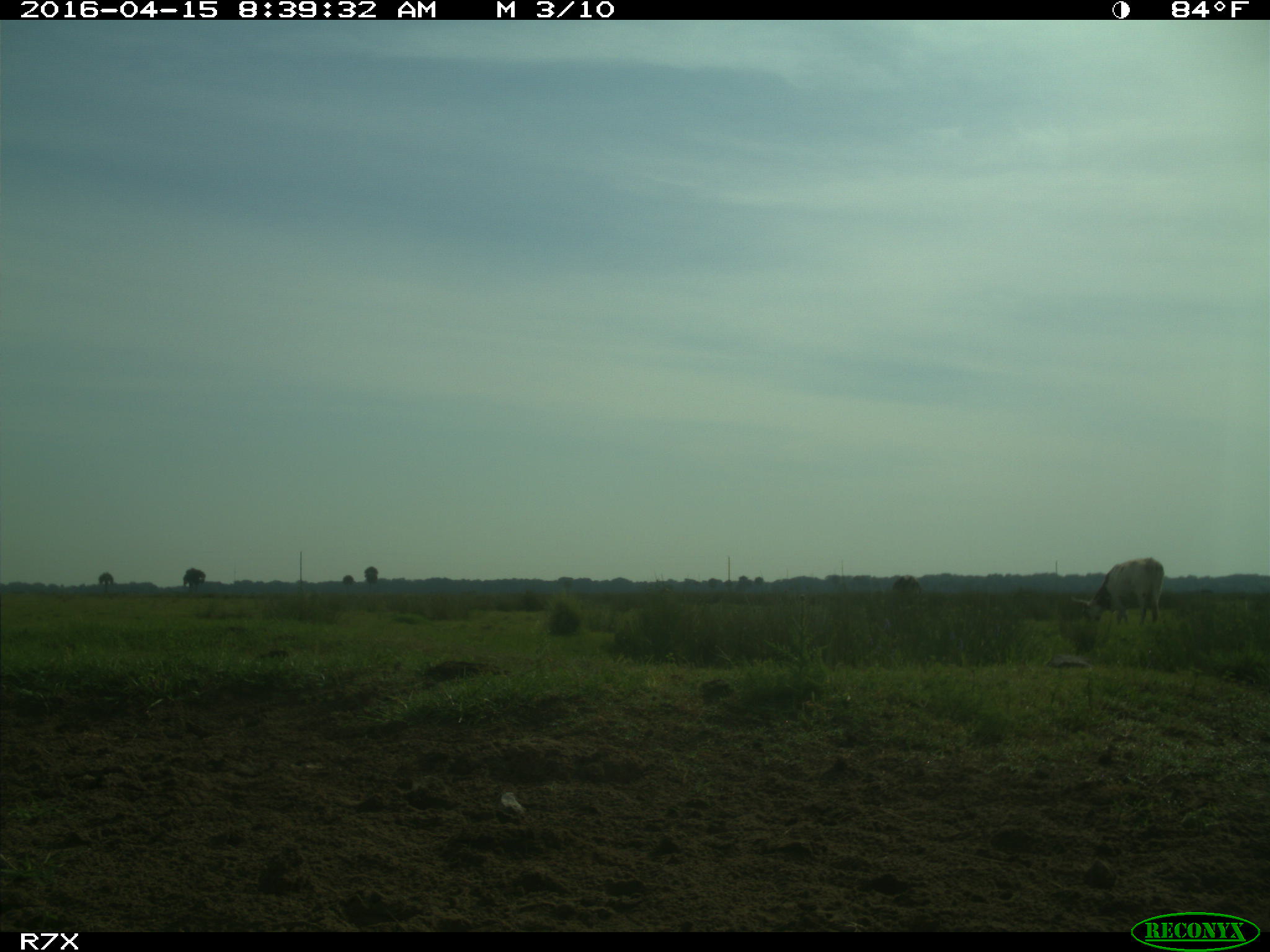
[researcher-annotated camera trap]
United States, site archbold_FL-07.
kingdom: Animalia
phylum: Chordata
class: Mammalia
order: Artiodactyla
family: Bovidae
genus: Bos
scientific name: Bos taurus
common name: domestic cow